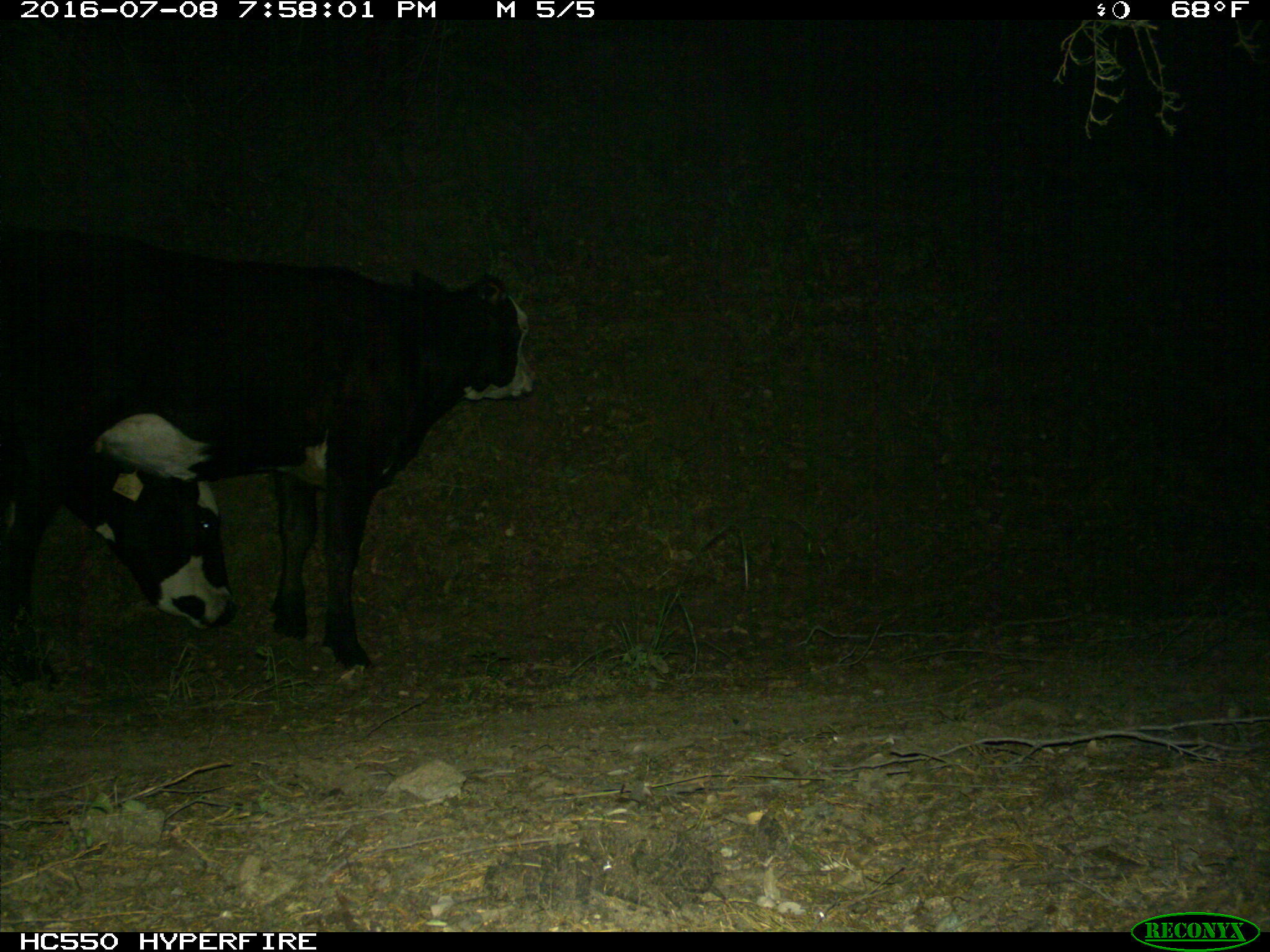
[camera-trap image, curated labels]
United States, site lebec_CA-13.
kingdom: Animalia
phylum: Chordata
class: Mammalia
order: Artiodactyla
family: Bovidae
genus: Bos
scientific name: Bos taurus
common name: domestic cow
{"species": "Bos taurus (domestic cow)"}